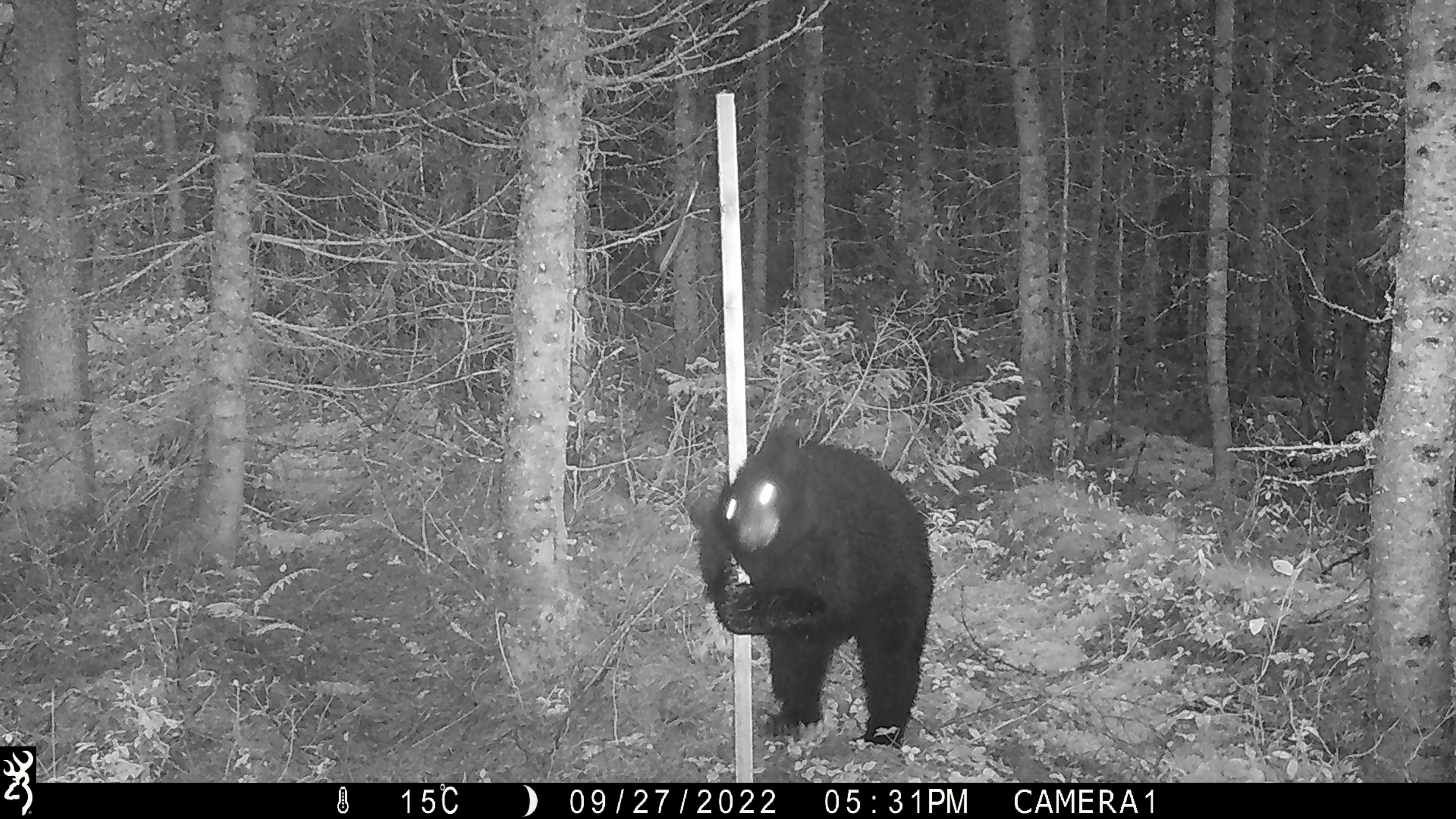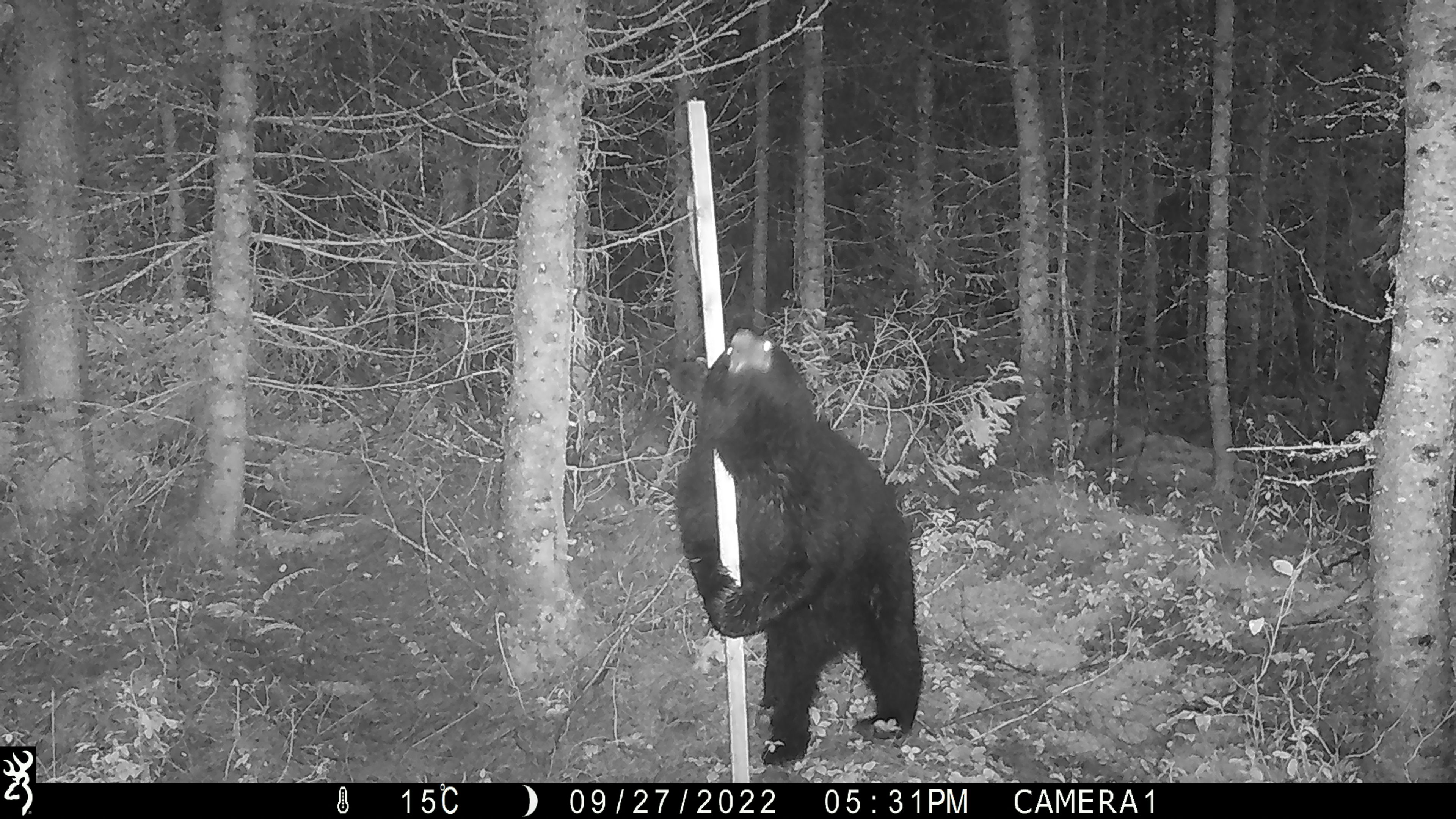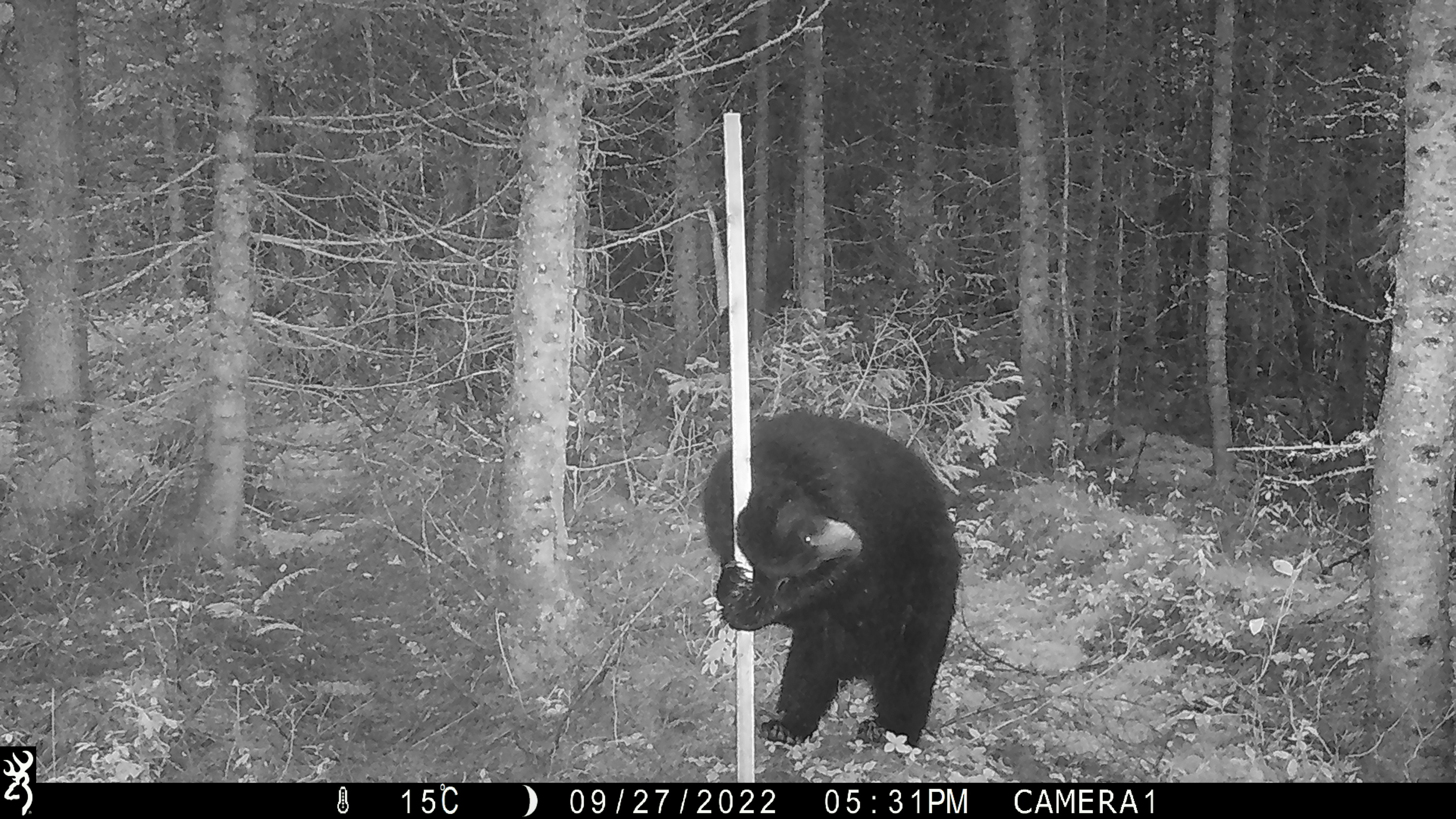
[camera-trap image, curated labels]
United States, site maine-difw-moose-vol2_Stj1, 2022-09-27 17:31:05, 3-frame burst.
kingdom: Animalia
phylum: Chordata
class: Mammalia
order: Carnivora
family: Ursidae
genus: Ursus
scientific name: Ursus americanus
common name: black bear